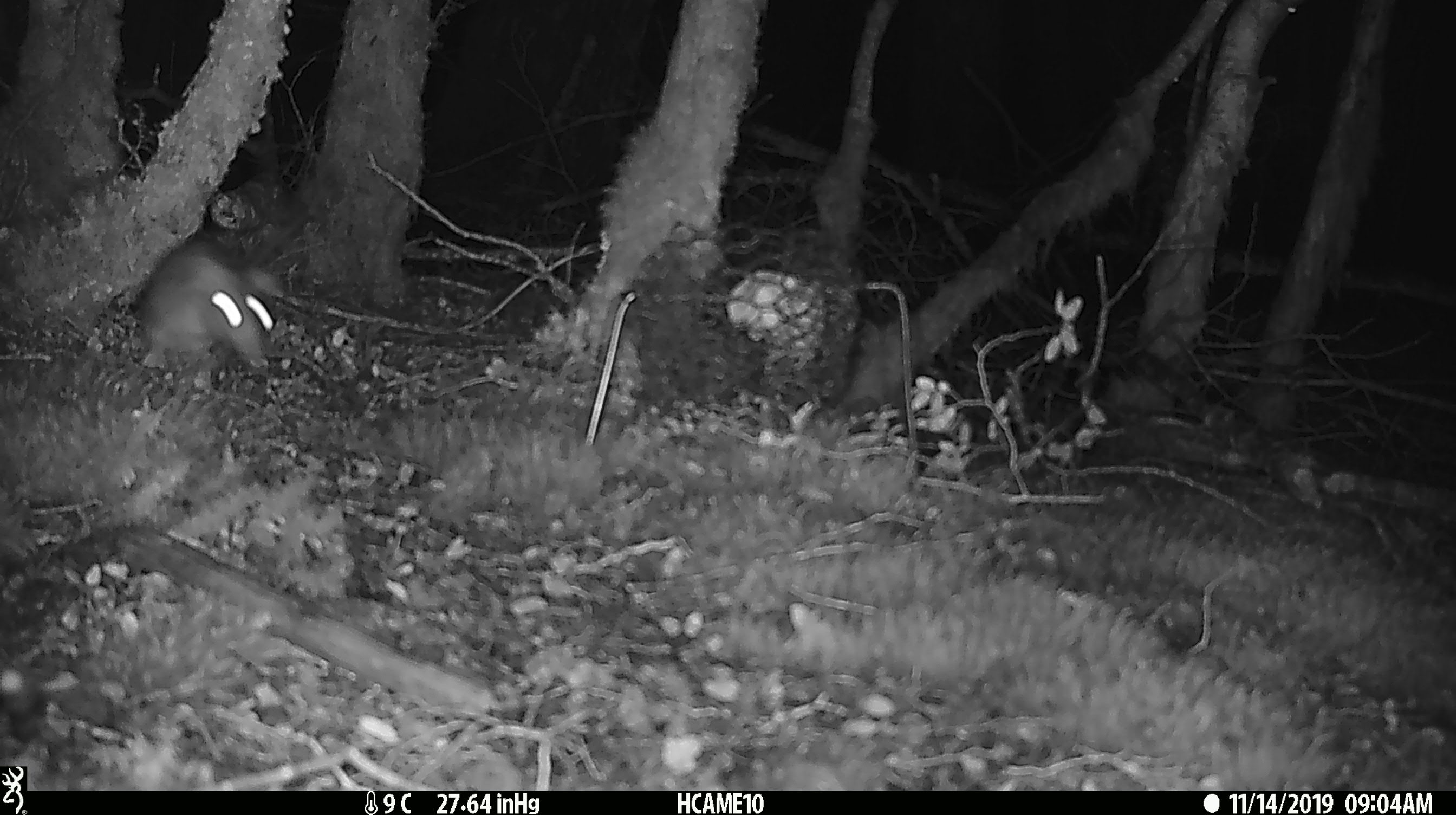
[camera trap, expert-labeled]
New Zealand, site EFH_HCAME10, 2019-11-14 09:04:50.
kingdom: Animalia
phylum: Chordata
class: Mammalia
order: Rodentia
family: Muridae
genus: Rattus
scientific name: Rattus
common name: rat